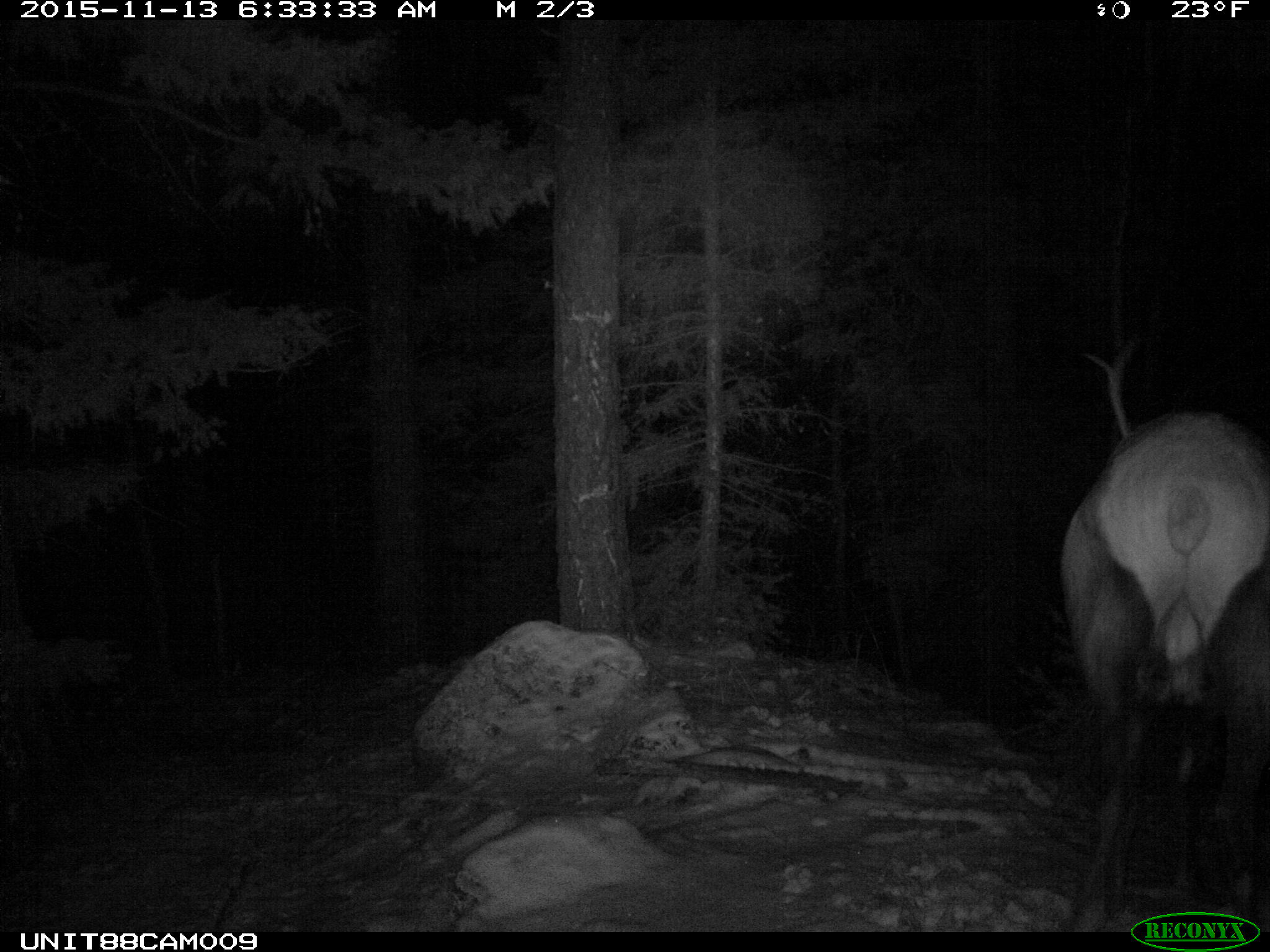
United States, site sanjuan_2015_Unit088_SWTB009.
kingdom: Animalia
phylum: Chordata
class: Mammalia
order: Artiodactyla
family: Cervidae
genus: Cervus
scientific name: Cervus elaphus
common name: red deer